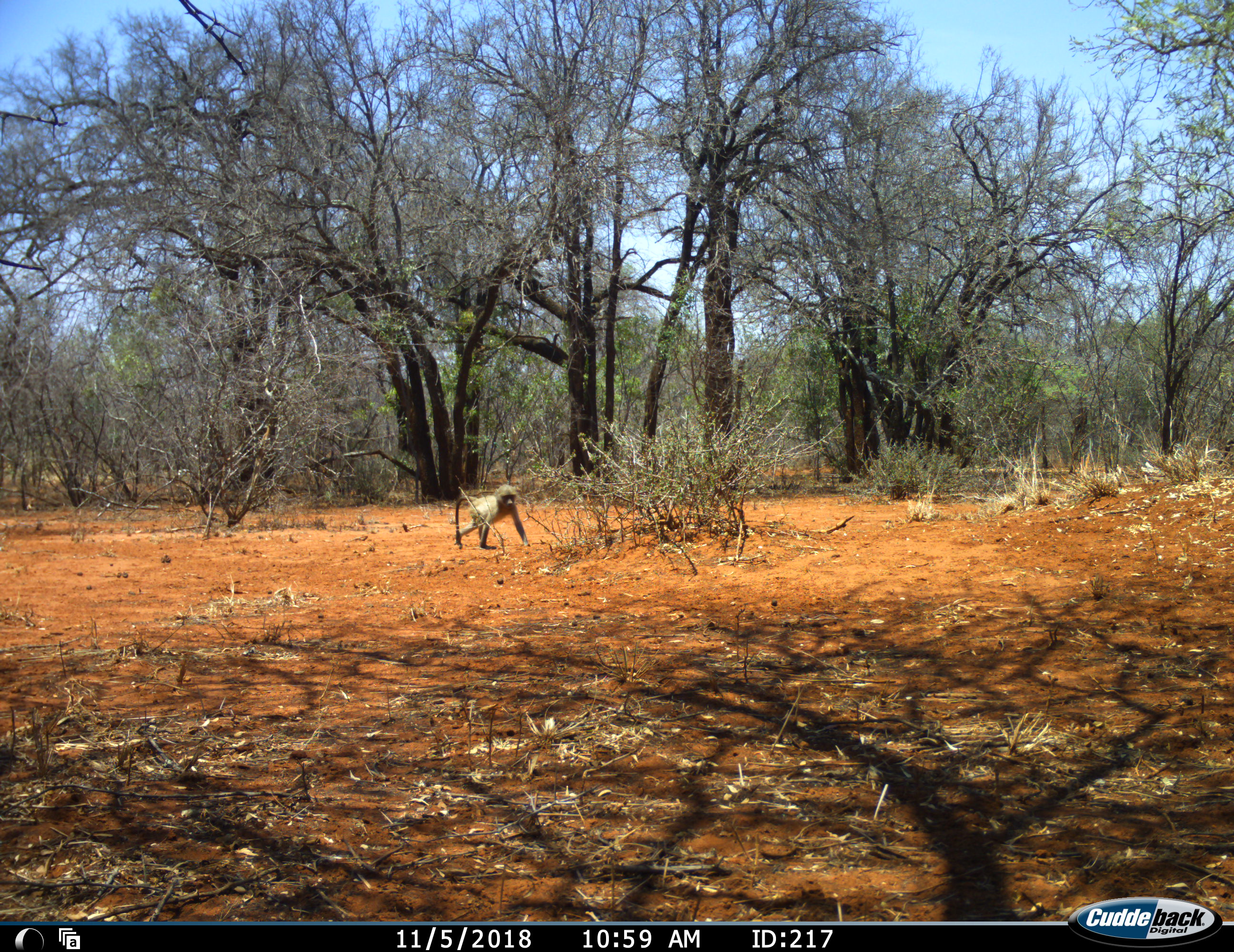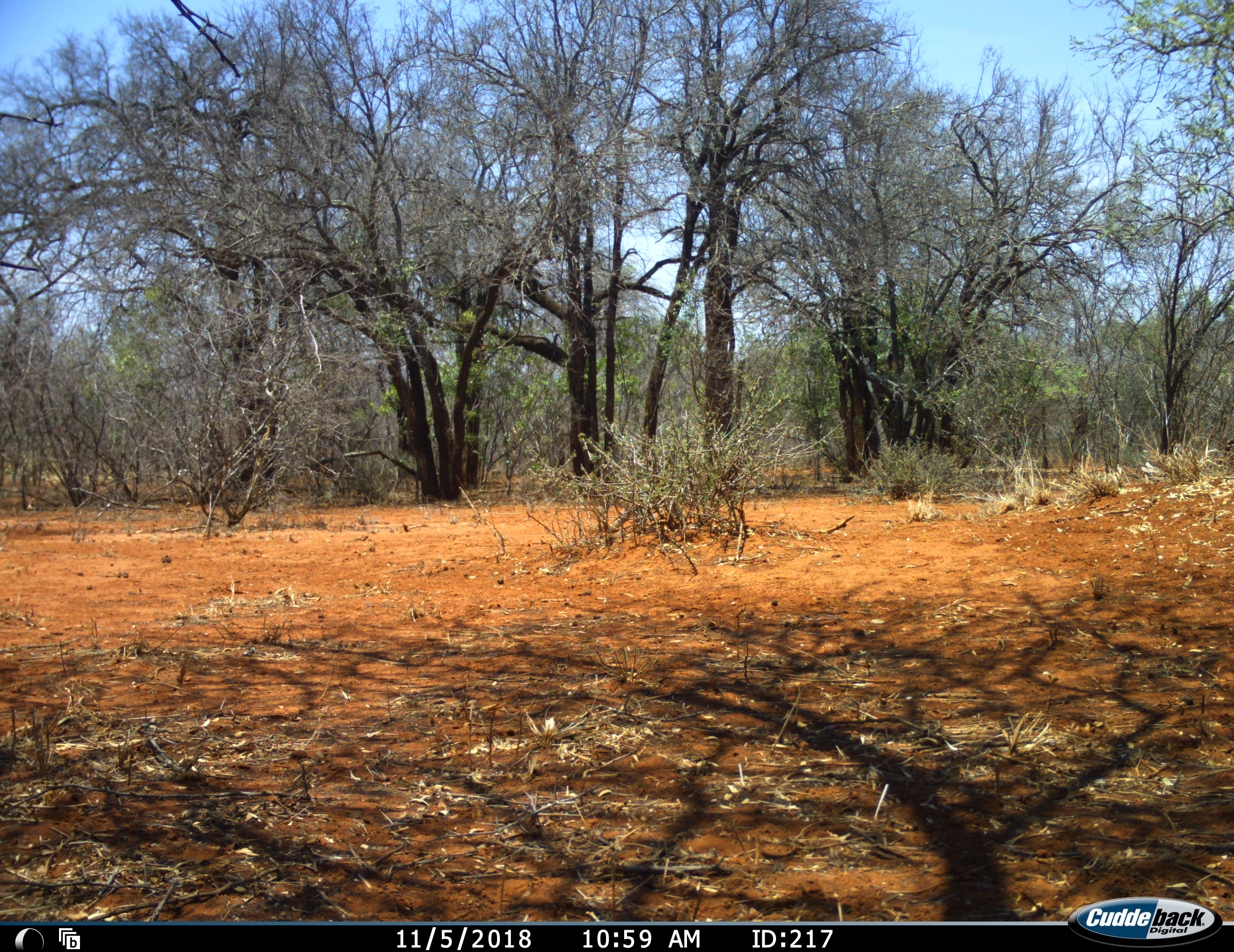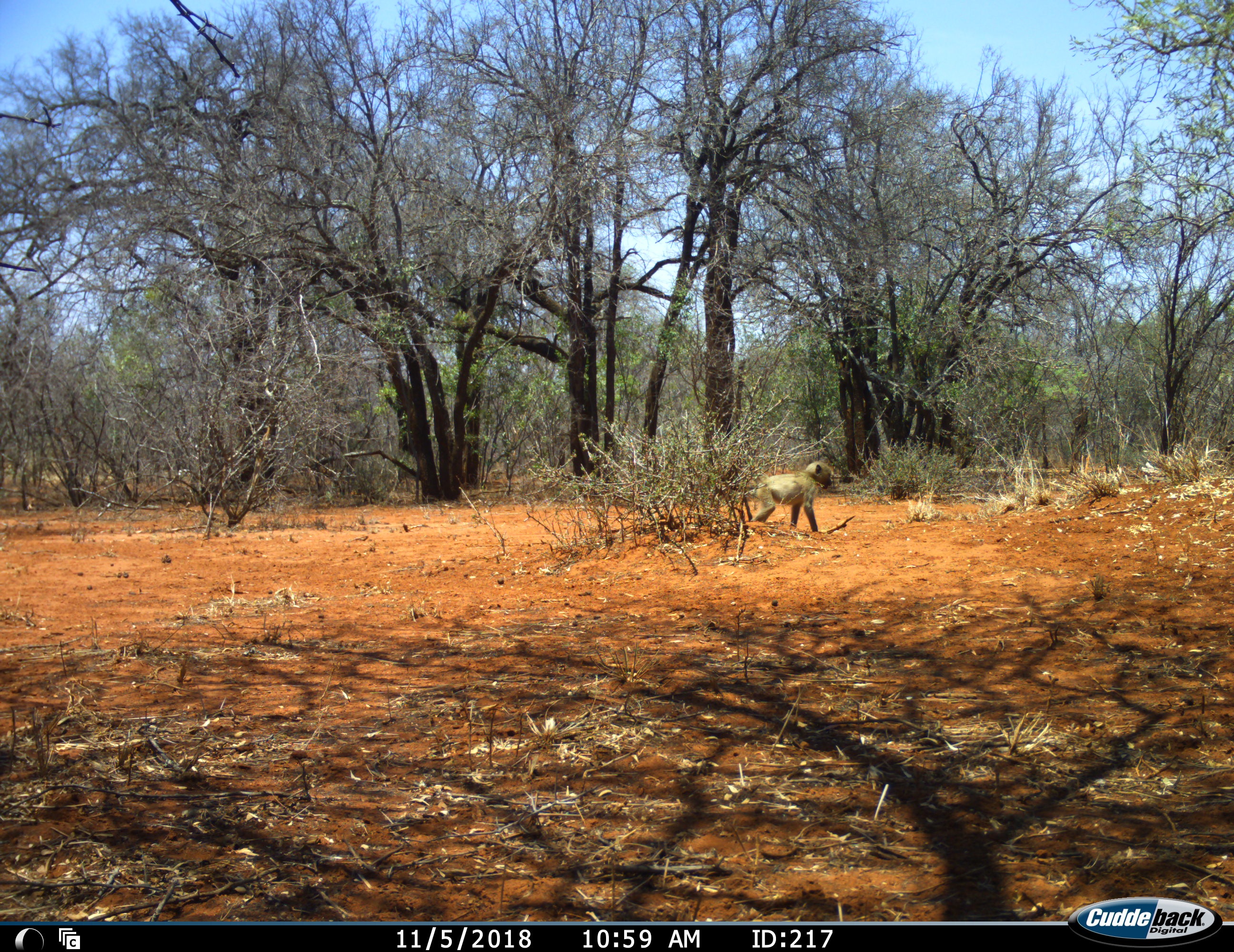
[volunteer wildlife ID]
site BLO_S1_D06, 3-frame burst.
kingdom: Animalia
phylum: Chordata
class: Mammalia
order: Primates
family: Cercopithecidae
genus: Papio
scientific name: Papio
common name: baboon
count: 1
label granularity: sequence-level